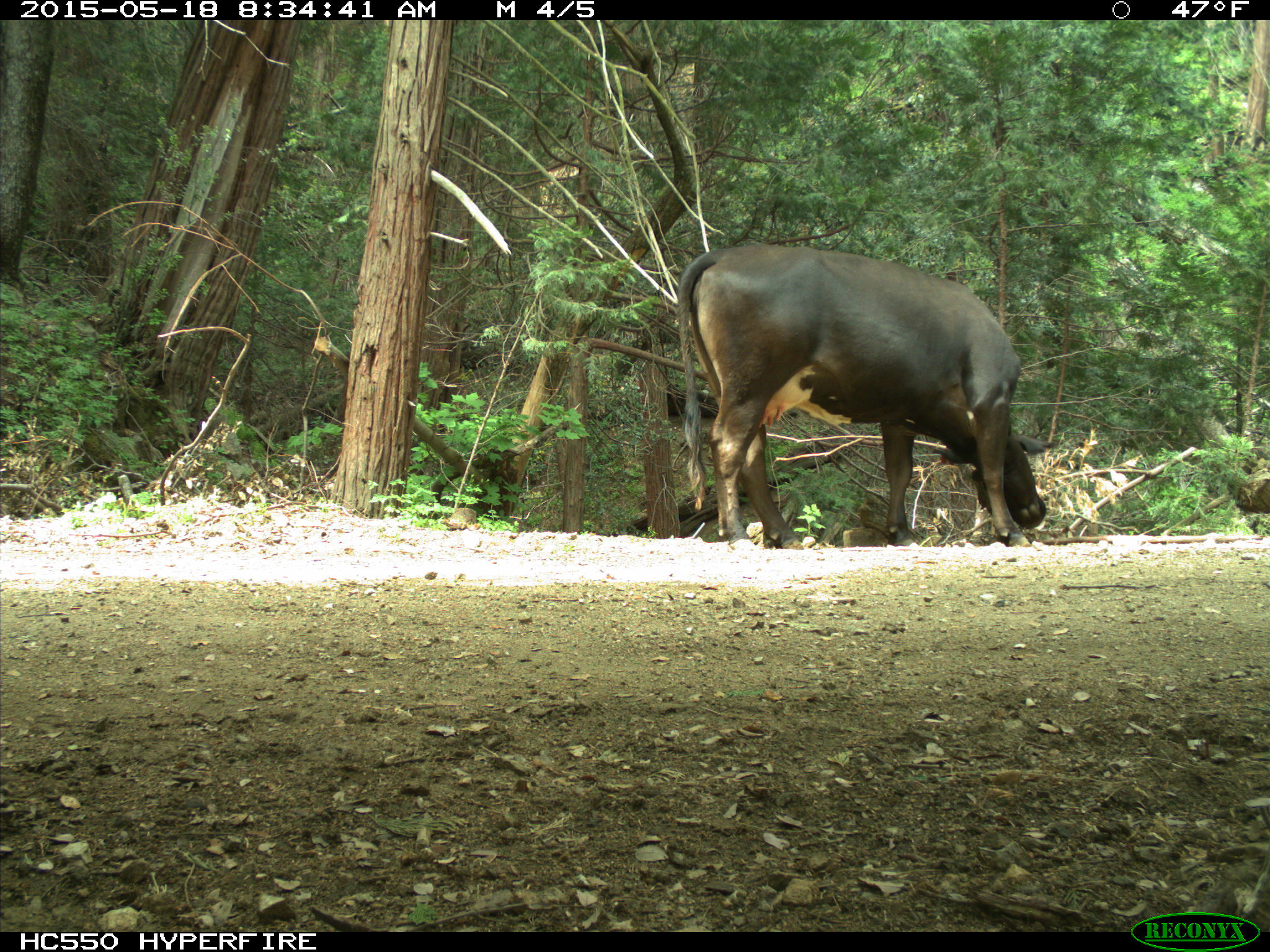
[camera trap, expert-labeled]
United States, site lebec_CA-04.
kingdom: Animalia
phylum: Chordata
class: Mammalia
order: Artiodactyla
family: Bovidae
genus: Bos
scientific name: Bos taurus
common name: domestic cow